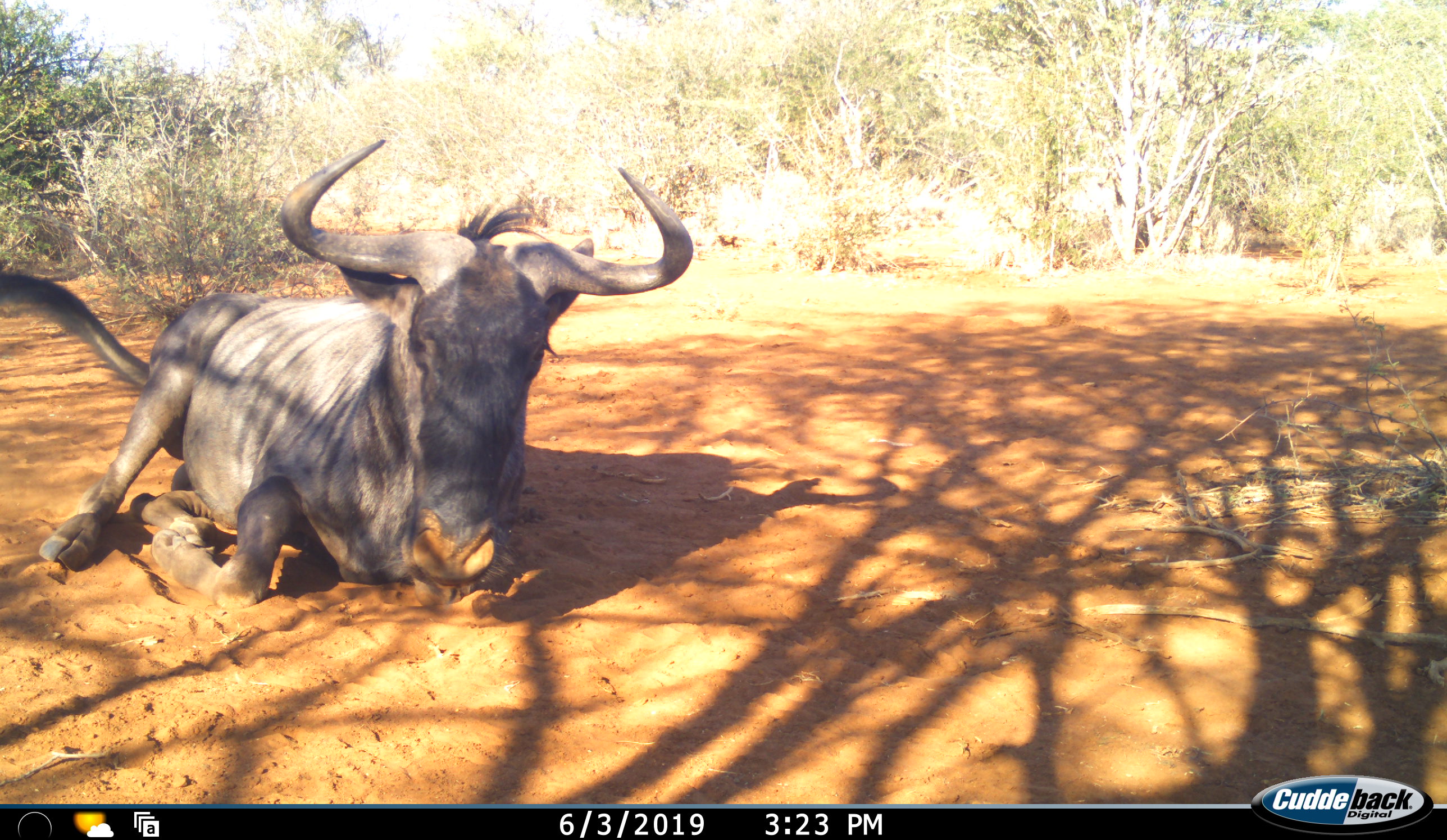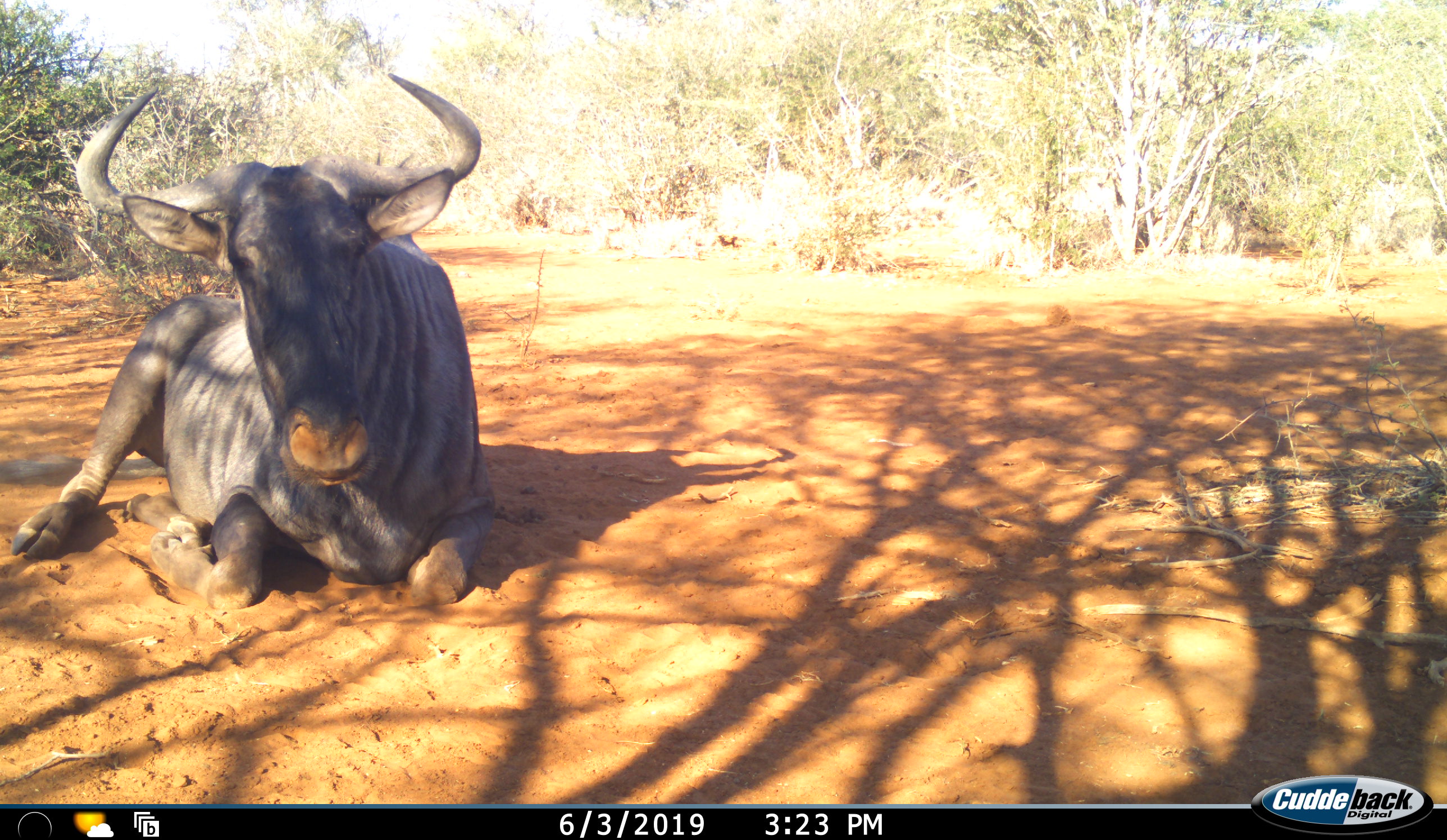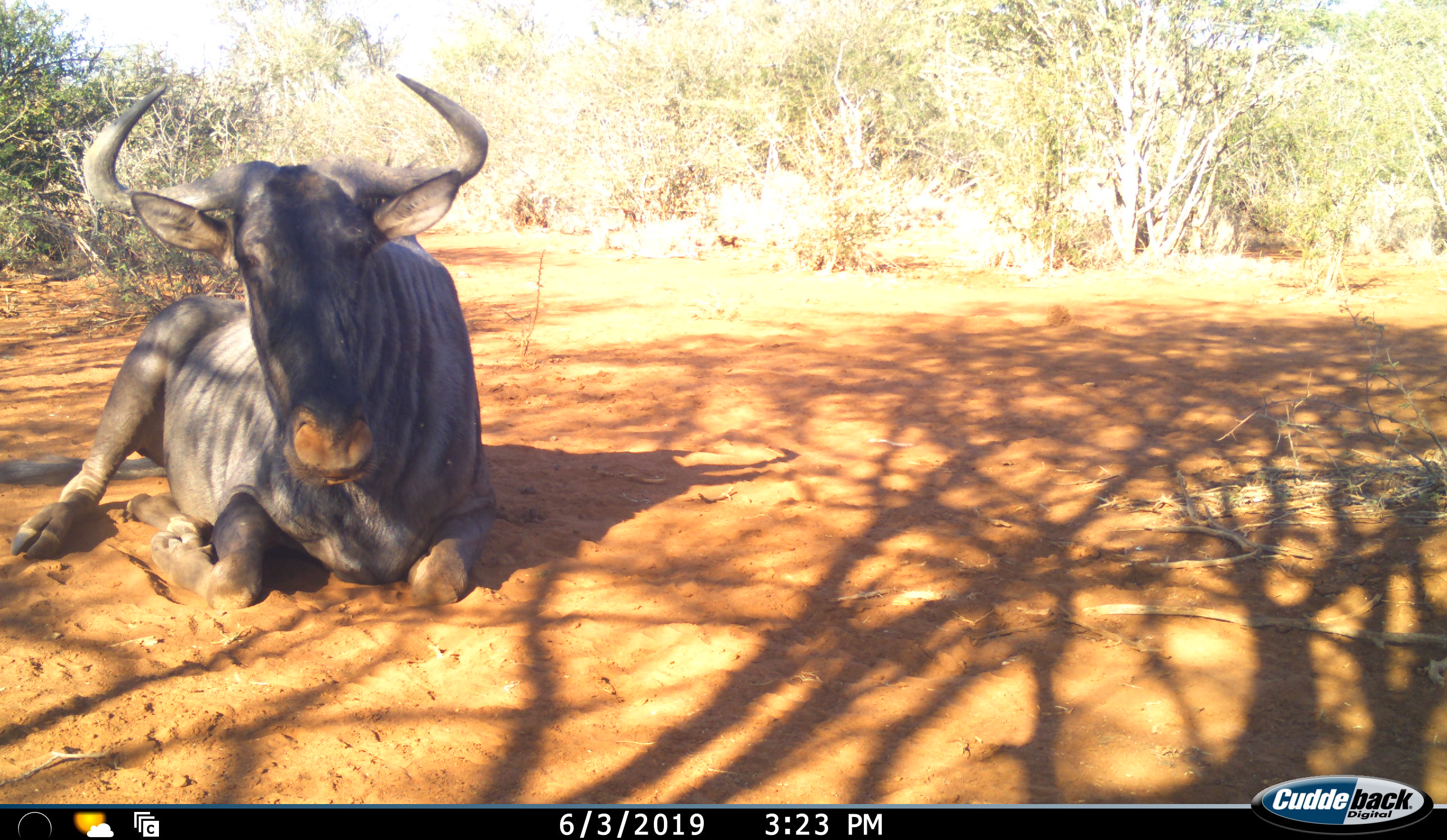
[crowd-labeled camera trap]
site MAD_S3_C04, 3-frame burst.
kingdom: Animalia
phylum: Chordata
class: Mammalia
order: Artiodactyla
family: Bovidae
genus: Connochaetes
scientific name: Connochaetes taurinus taurinus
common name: blue wildebeest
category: wildebeestblue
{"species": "wildebeestblue (blue wildebeest) (Connochaetes taurinus taurinus)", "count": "1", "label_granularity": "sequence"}